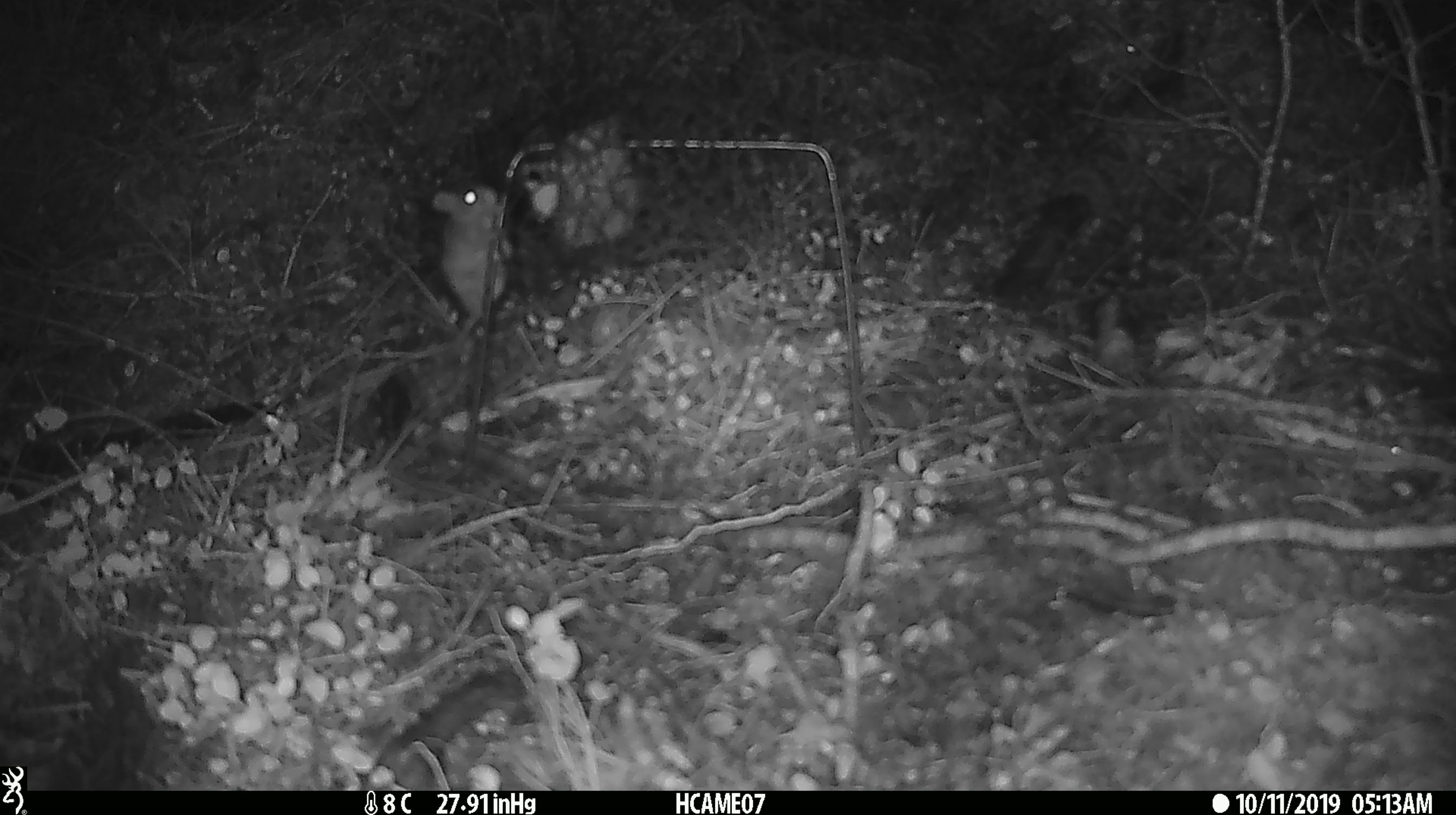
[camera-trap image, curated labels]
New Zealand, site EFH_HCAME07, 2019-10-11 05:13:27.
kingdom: Animalia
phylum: Chordata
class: Mammalia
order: Rodentia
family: Muridae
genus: Mus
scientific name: Mus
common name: mouse